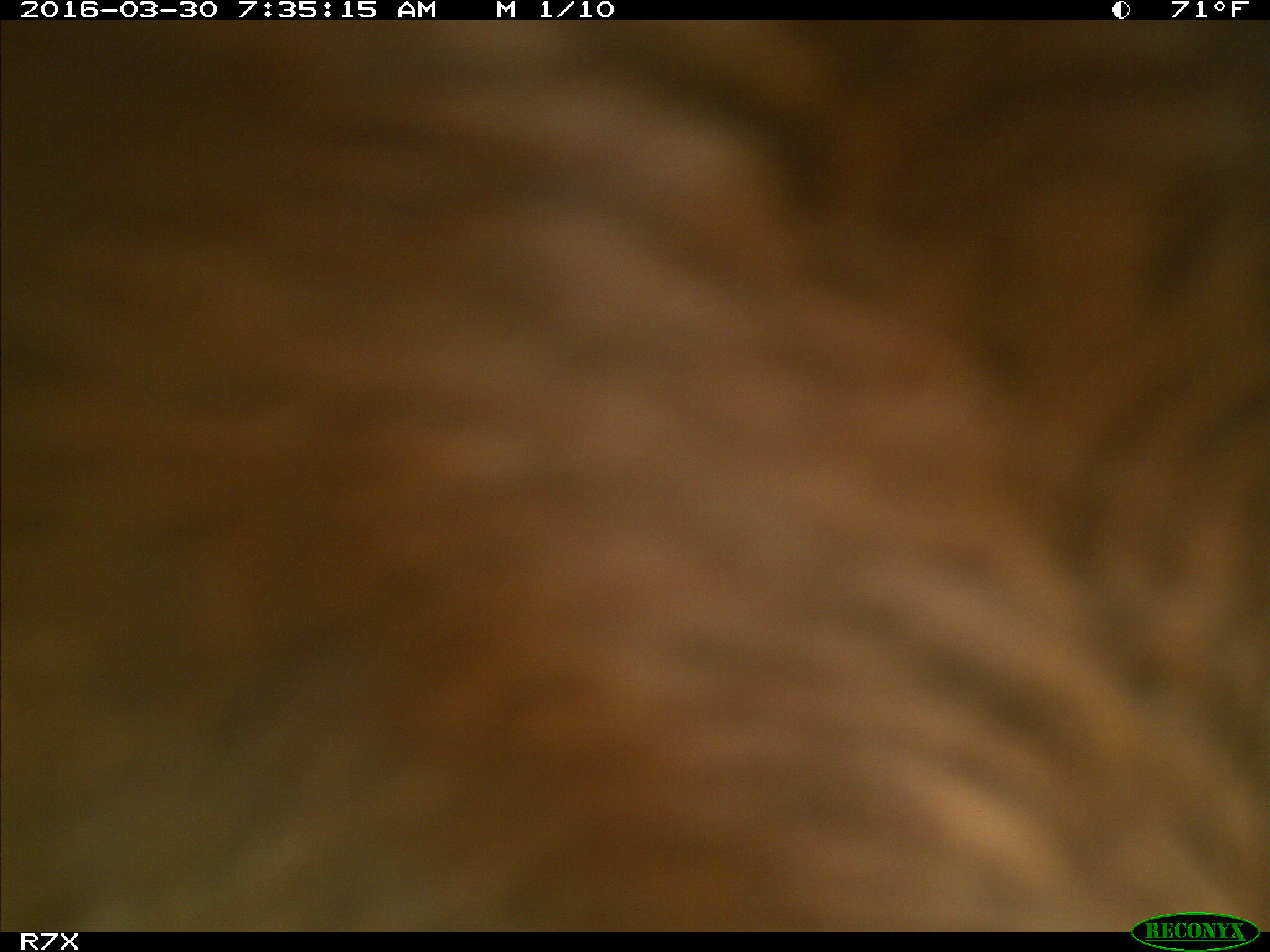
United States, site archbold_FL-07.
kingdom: Animalia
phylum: Chordata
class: Mammalia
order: Artiodactyla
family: Bovidae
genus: Bos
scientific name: Bos taurus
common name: domestic cow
Bos taurus (domestic cow).